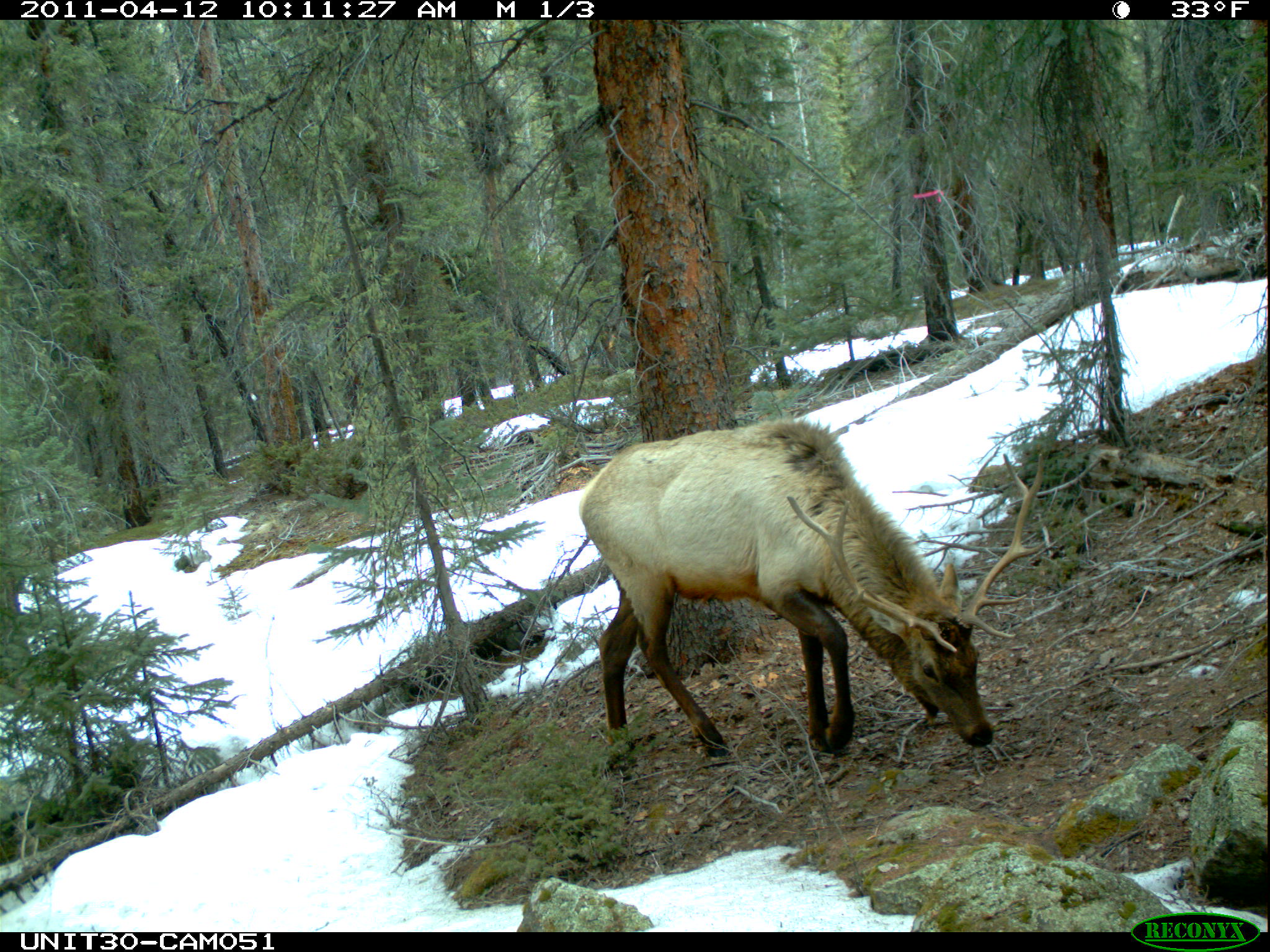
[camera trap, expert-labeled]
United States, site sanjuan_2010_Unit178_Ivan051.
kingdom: Animalia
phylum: Chordata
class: Mammalia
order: Artiodactyla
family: Cervidae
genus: Cervus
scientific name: Cervus elaphus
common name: red deer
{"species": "Cervus elaphus (red deer)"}